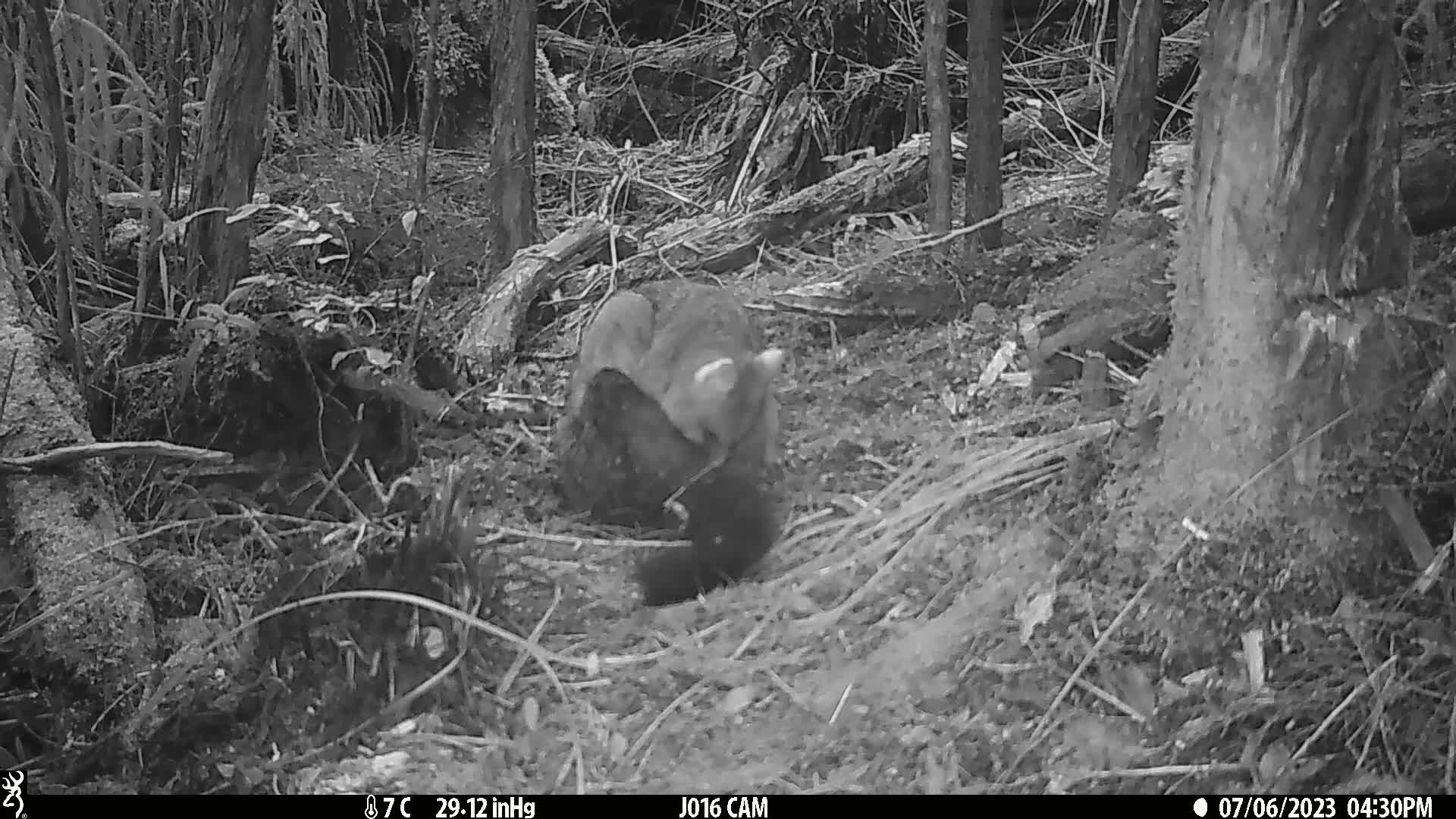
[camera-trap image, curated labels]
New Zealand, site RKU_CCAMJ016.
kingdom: Animalia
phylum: Chordata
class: Mammalia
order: Diprotodontia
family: Phalangeridae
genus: Trichosurus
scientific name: Trichosurus vulpecula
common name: common brushtail possum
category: possum